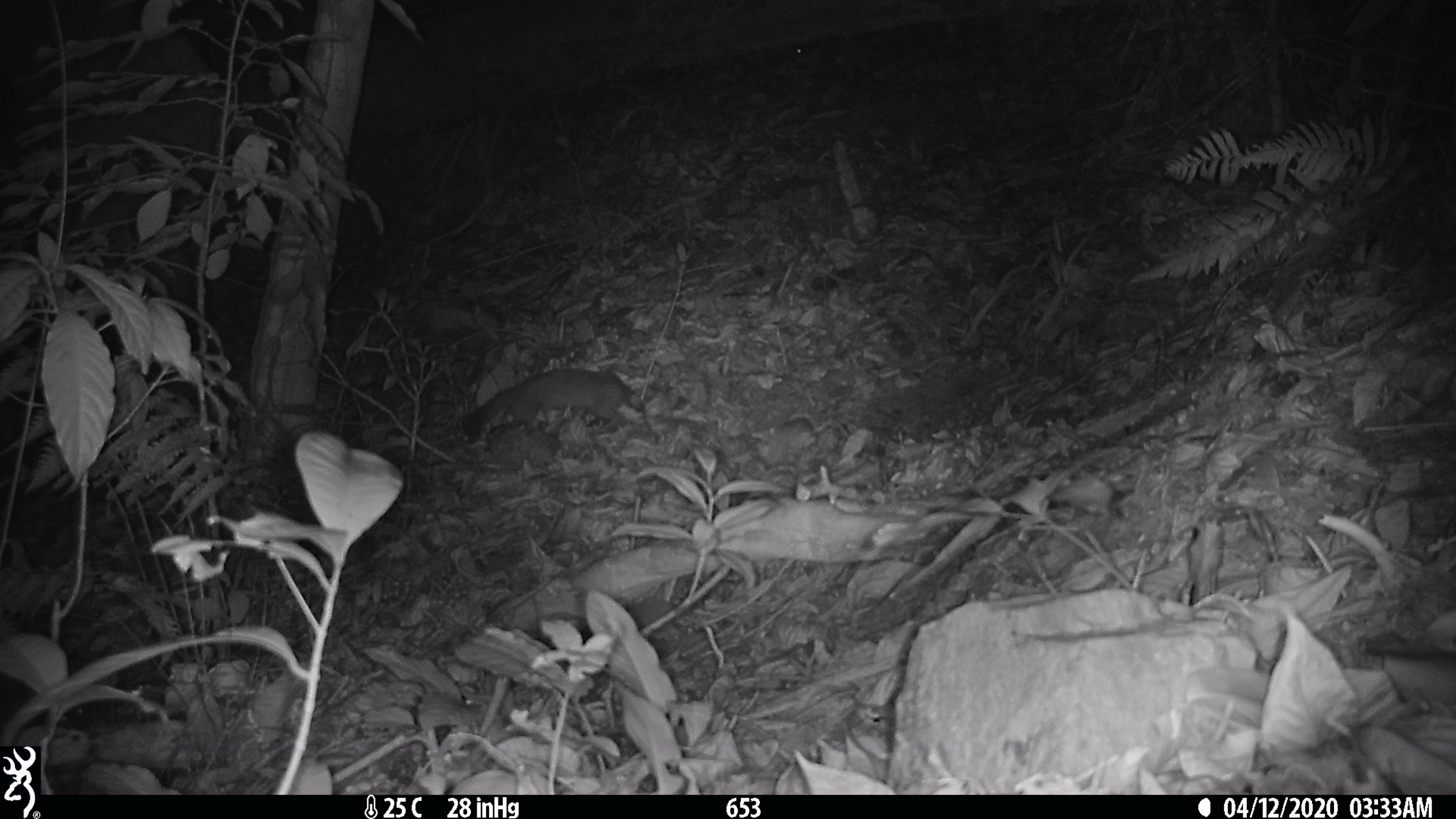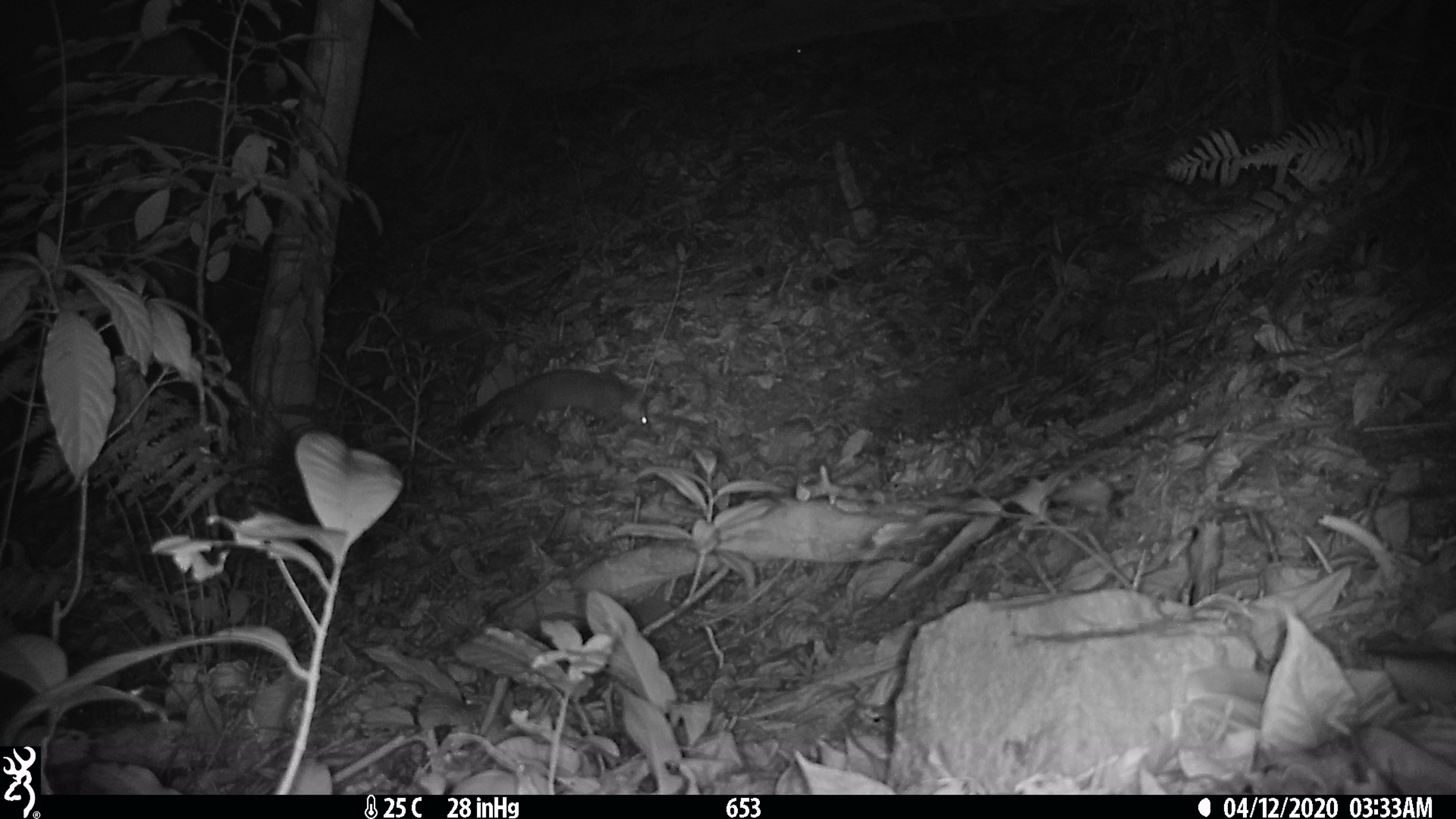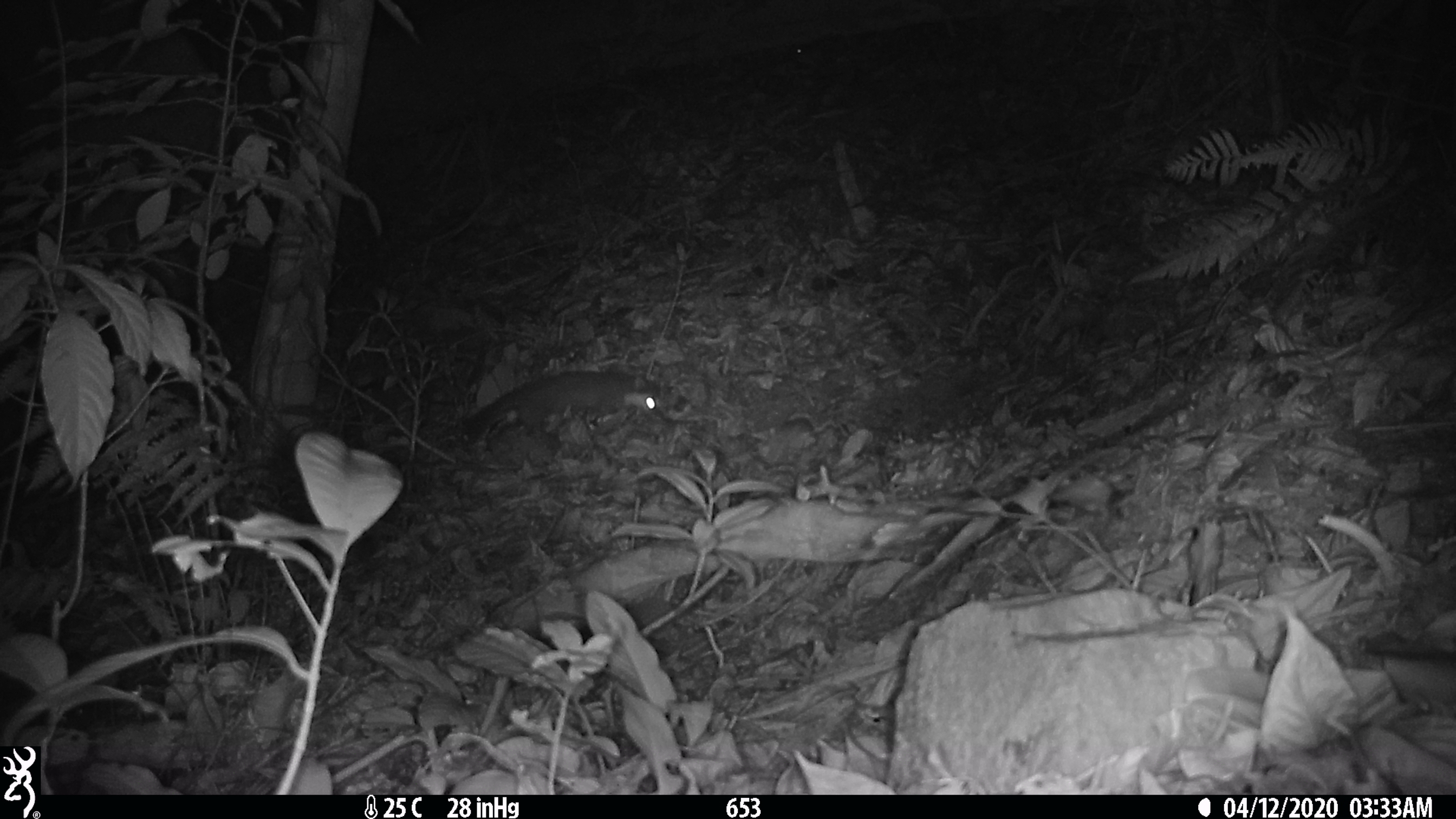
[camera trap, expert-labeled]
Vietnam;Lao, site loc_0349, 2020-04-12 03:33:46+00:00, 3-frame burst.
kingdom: Animalia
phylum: Chordata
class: Mammalia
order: Carnivora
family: Mustelidae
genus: Melogale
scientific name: Melogale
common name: ferret badger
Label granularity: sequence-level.